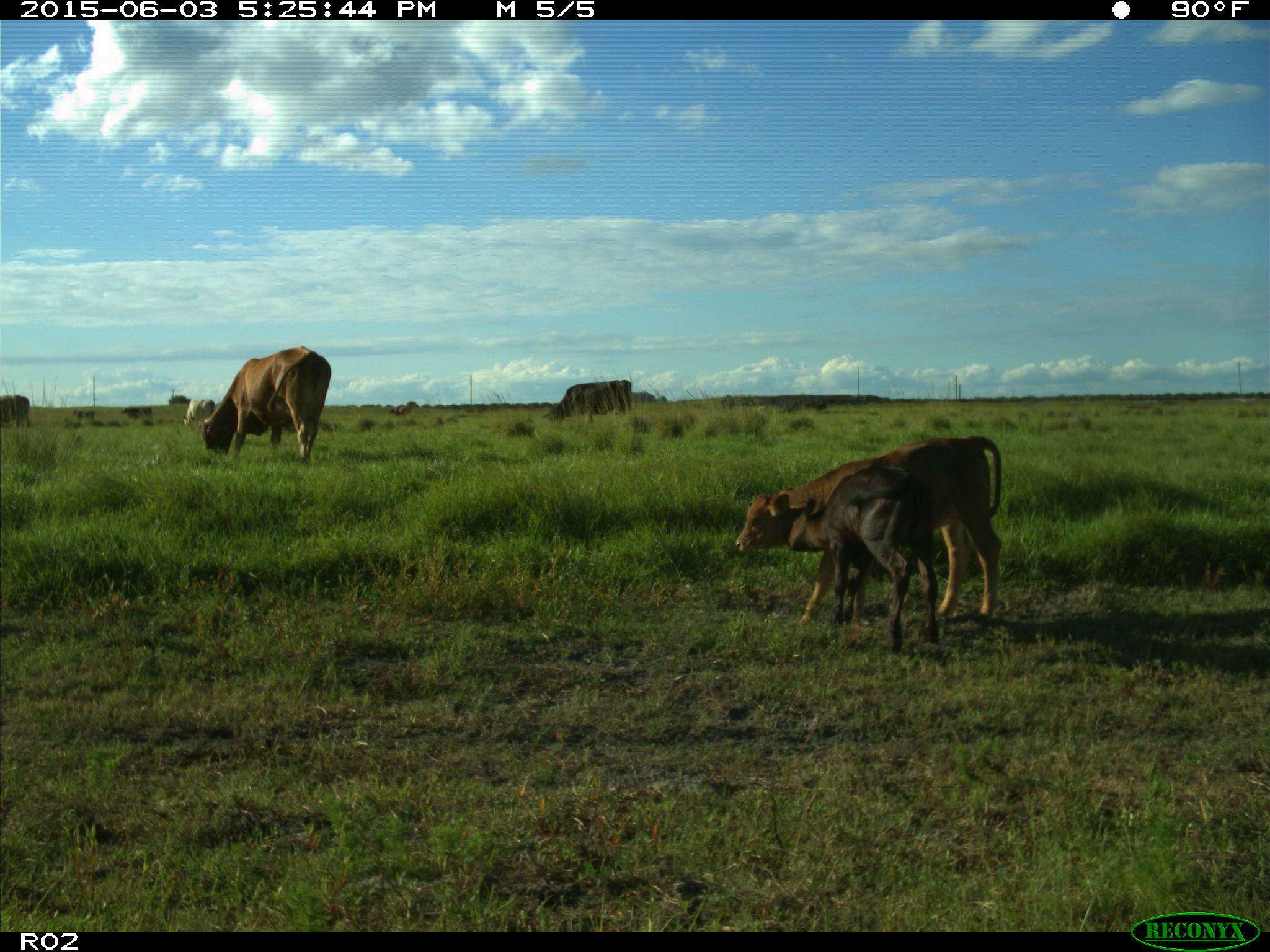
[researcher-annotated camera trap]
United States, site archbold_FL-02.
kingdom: Animalia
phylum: Chordata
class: Mammalia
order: Artiodactyla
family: Bovidae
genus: Bos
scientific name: Bos taurus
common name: domestic cow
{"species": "Bos taurus (domestic cow)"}